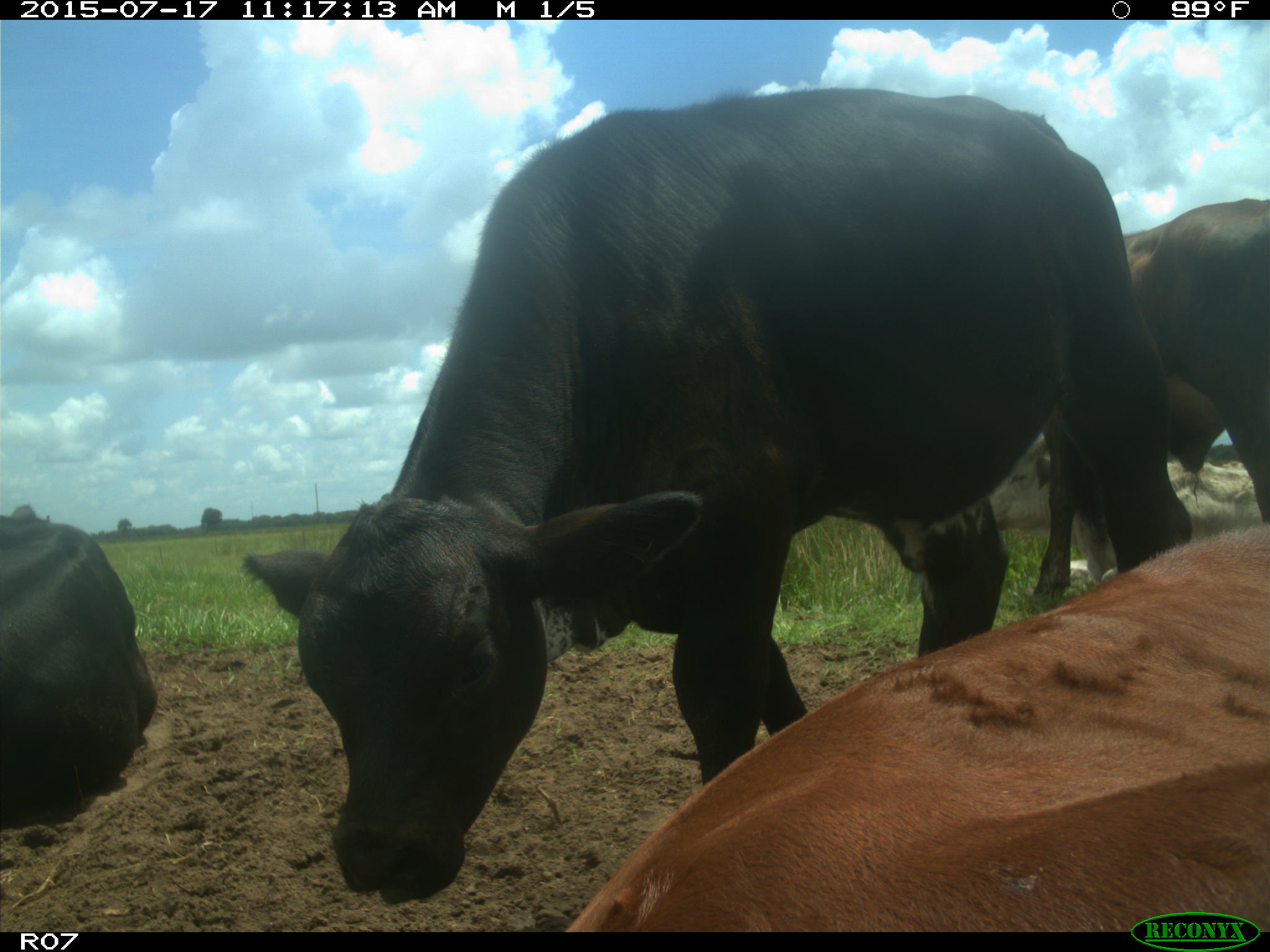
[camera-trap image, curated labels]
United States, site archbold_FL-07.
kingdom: Animalia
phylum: Chordata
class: Mammalia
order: Artiodactyla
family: Bovidae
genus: Bos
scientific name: Bos taurus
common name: domestic cow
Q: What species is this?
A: Bos taurus (domestic cow).